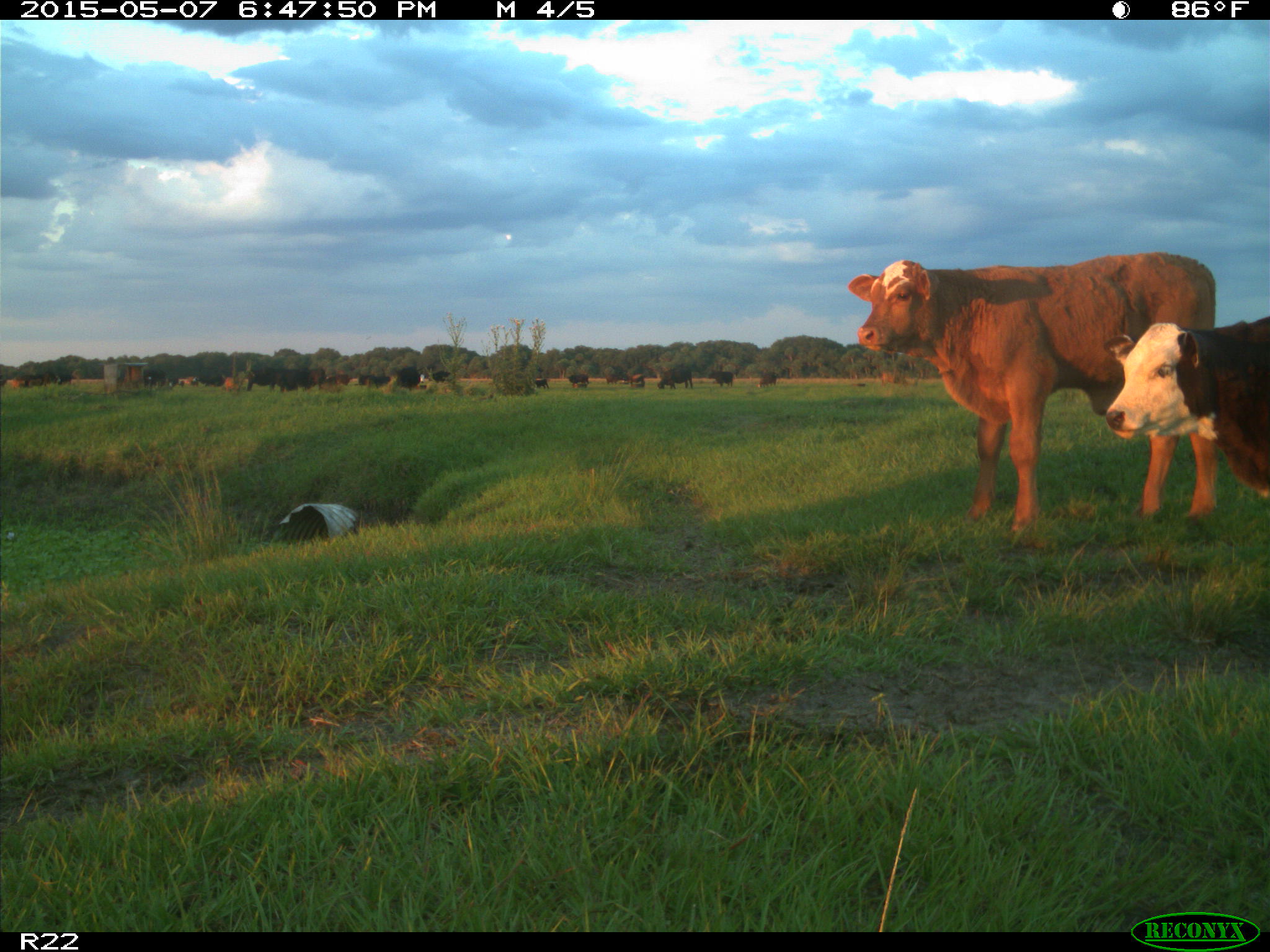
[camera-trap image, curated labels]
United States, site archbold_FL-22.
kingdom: Animalia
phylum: Chordata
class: Mammalia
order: Artiodactyla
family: Bovidae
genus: Bos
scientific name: Bos taurus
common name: domestic cow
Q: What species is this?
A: Bos taurus (domestic cow).